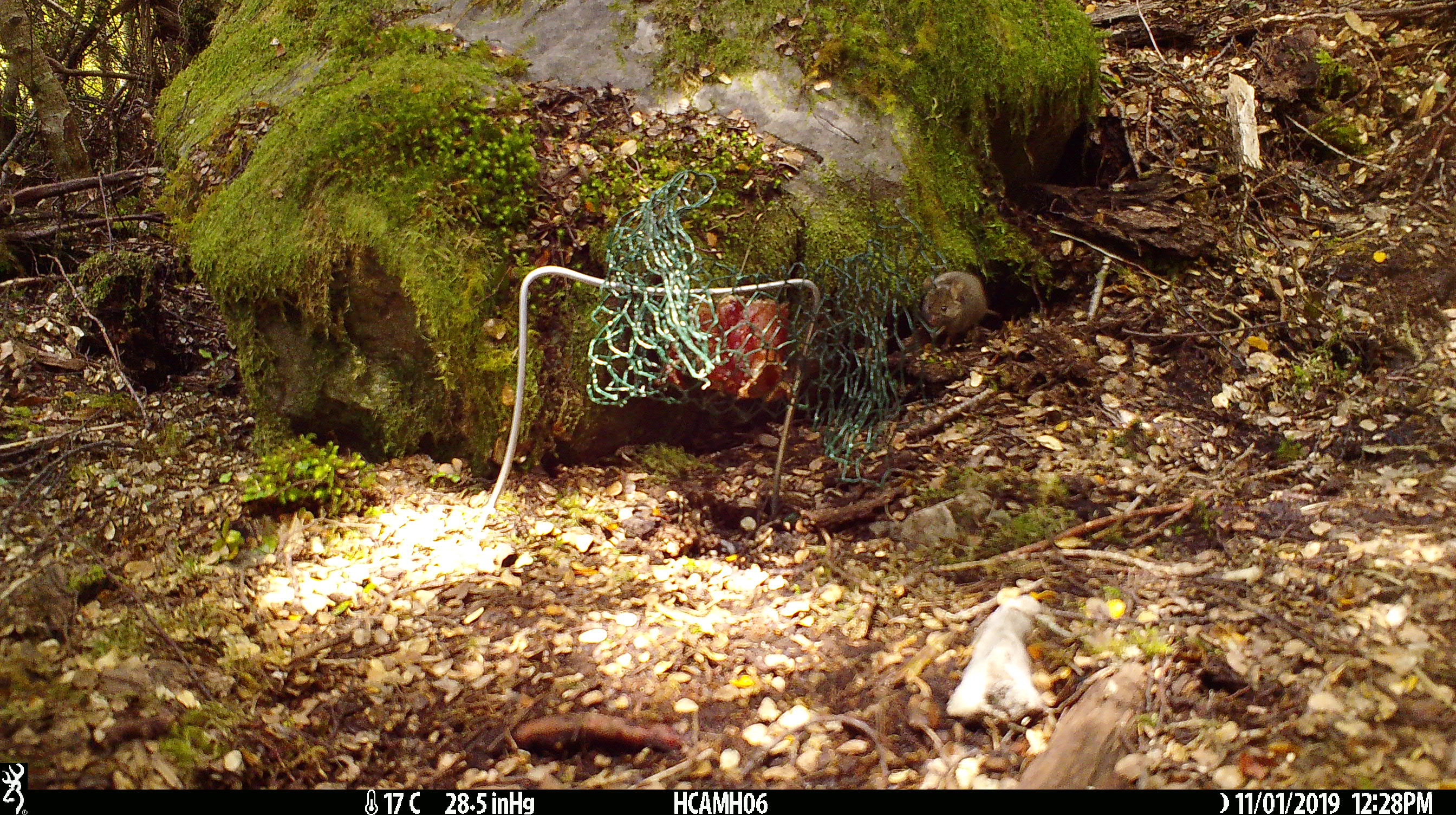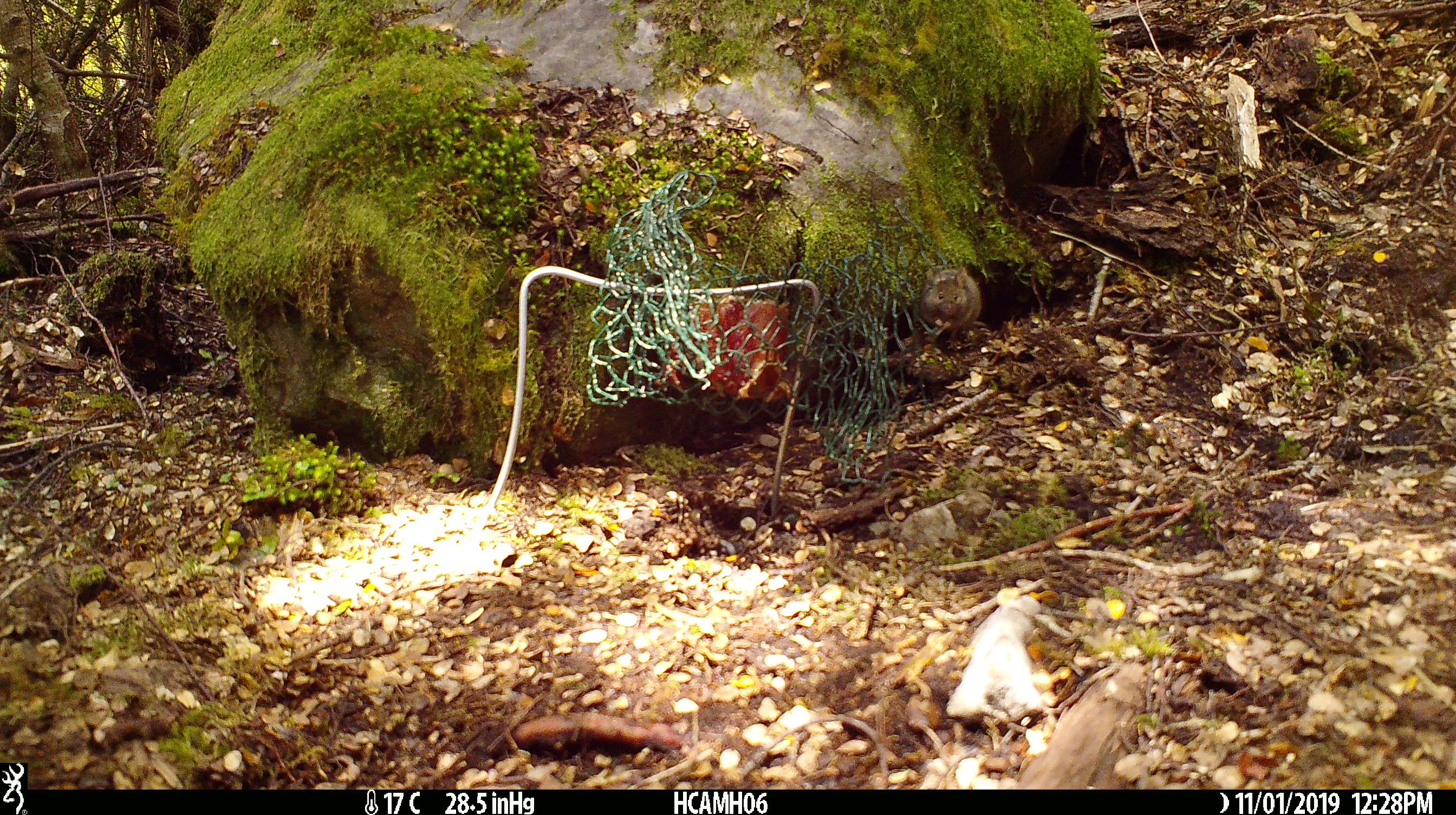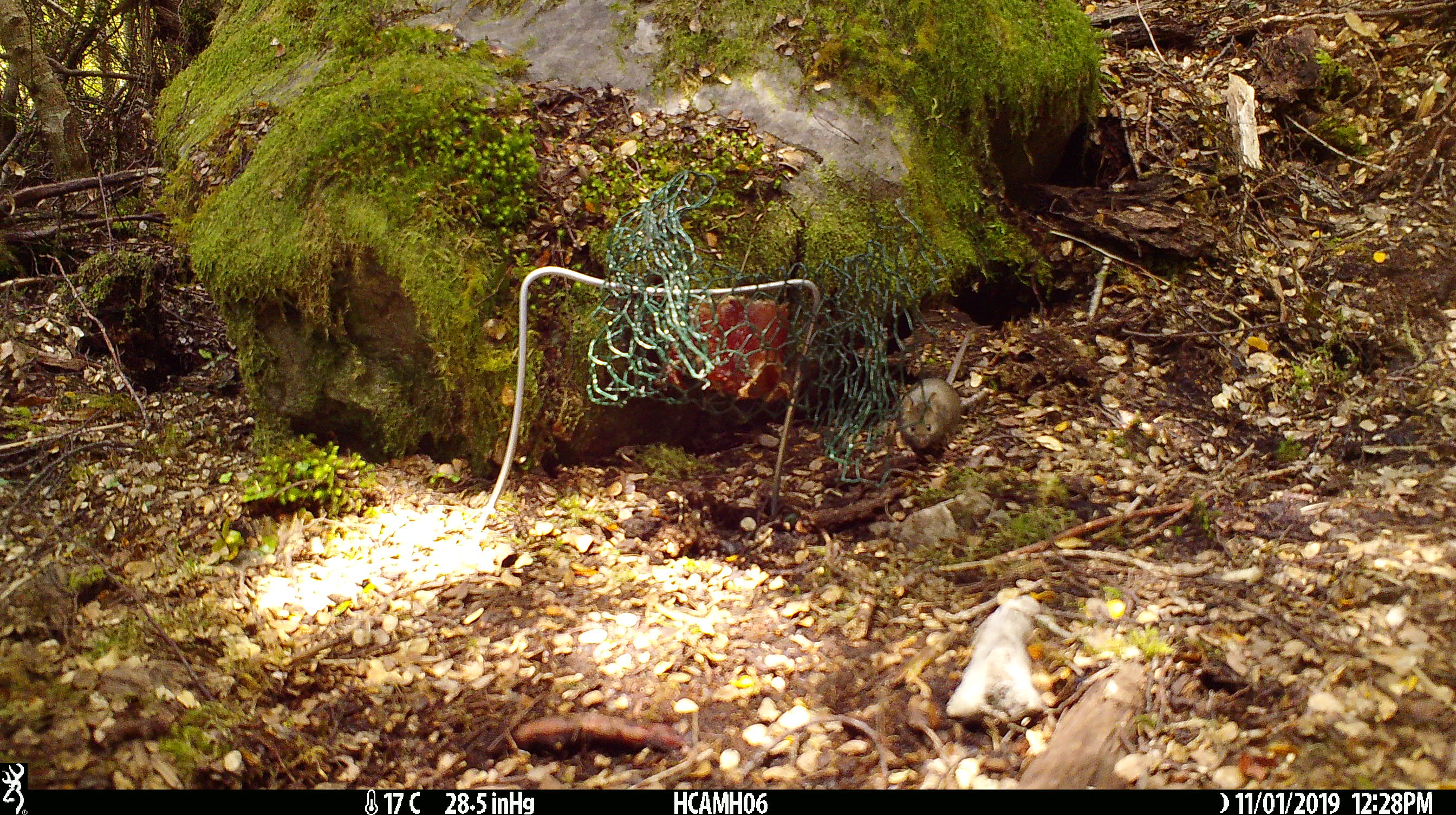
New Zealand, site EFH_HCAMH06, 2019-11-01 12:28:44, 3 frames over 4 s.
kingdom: Animalia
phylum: Chordata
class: Mammalia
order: Rodentia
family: Muridae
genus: Mus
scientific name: Mus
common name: mouse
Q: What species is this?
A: Mouse (Mus).